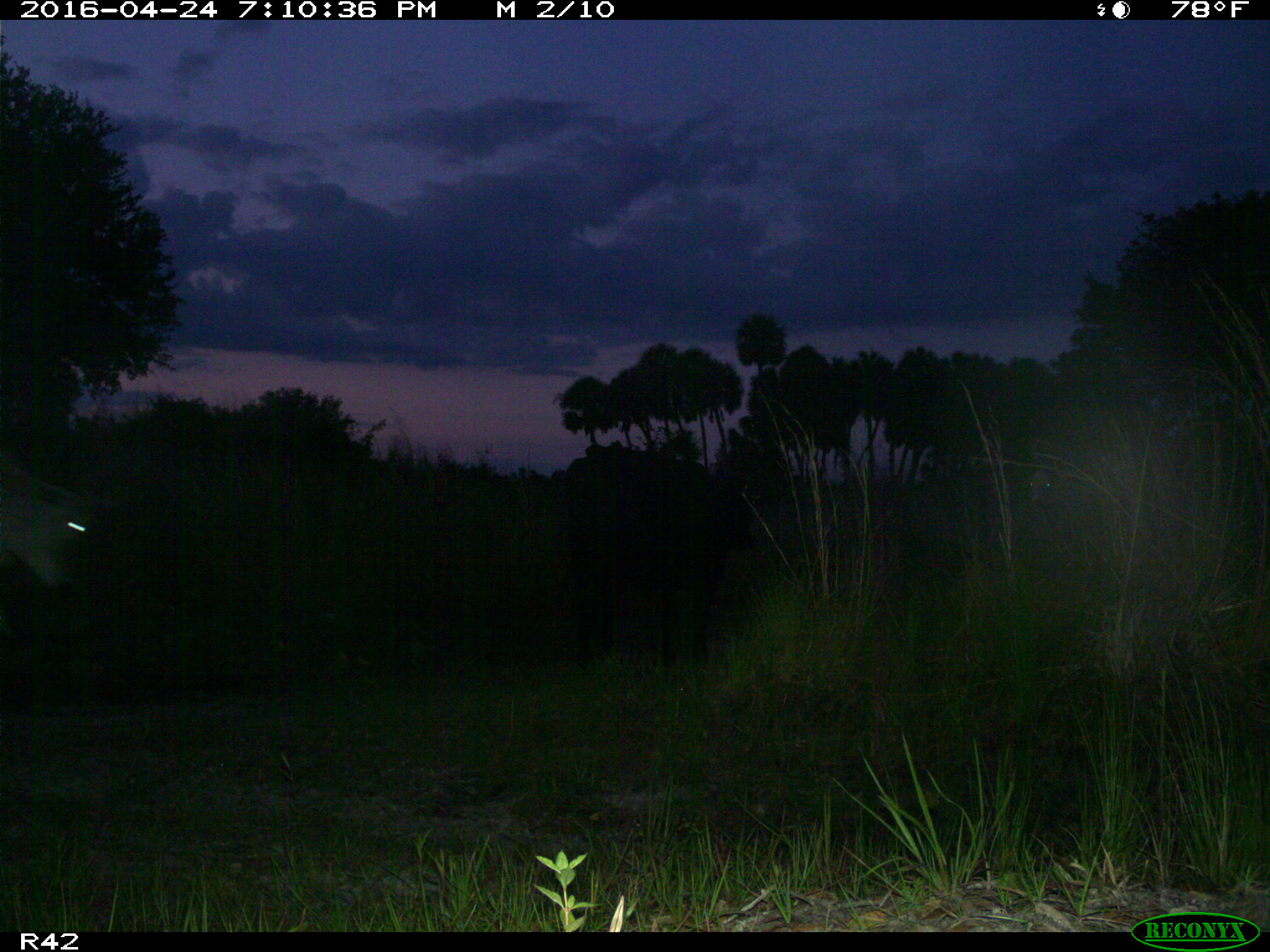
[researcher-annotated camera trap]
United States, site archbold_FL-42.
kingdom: Animalia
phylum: Chordata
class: Mammalia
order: Artiodactyla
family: Bovidae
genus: Bos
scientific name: Bos taurus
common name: domestic cow